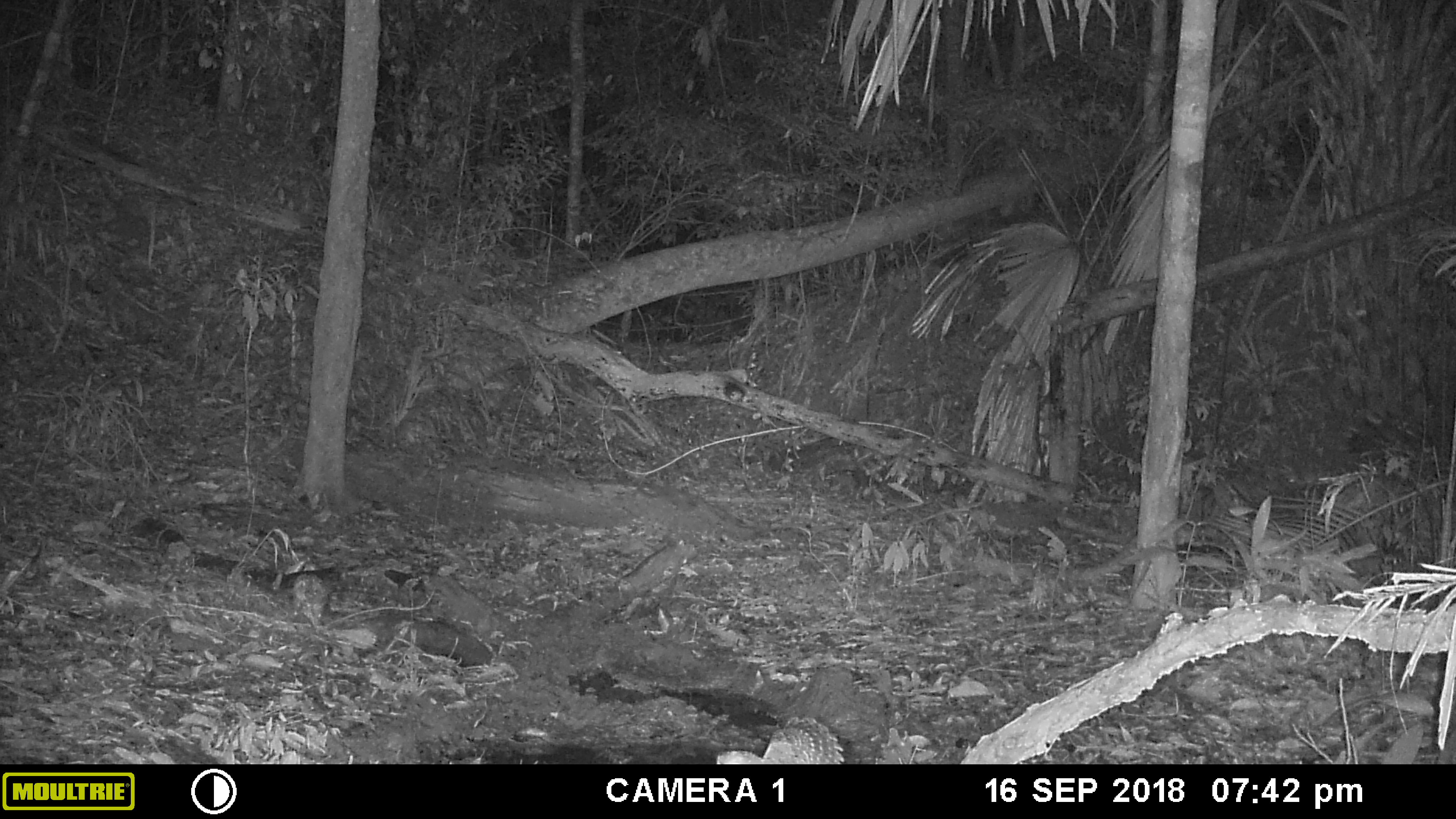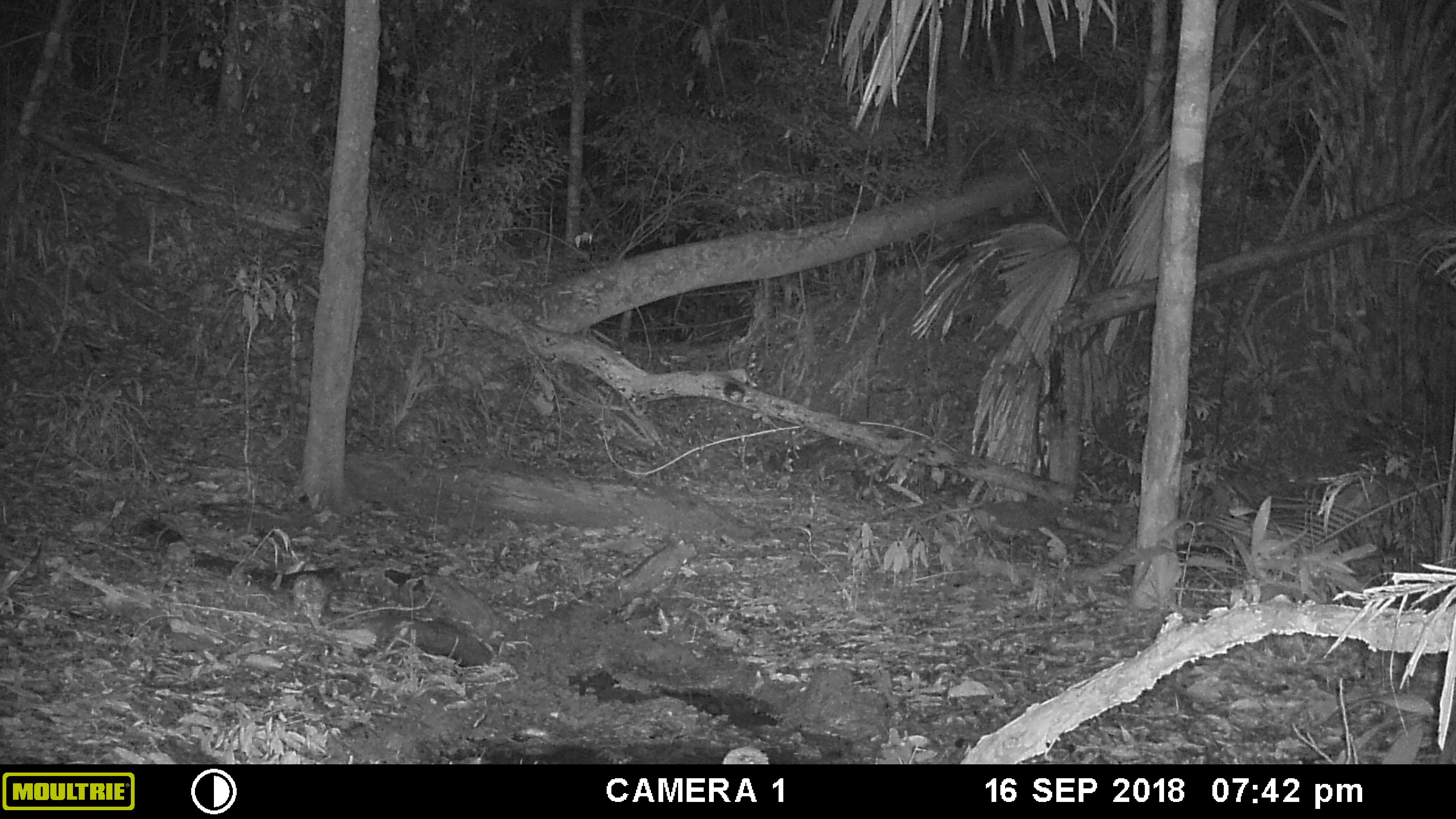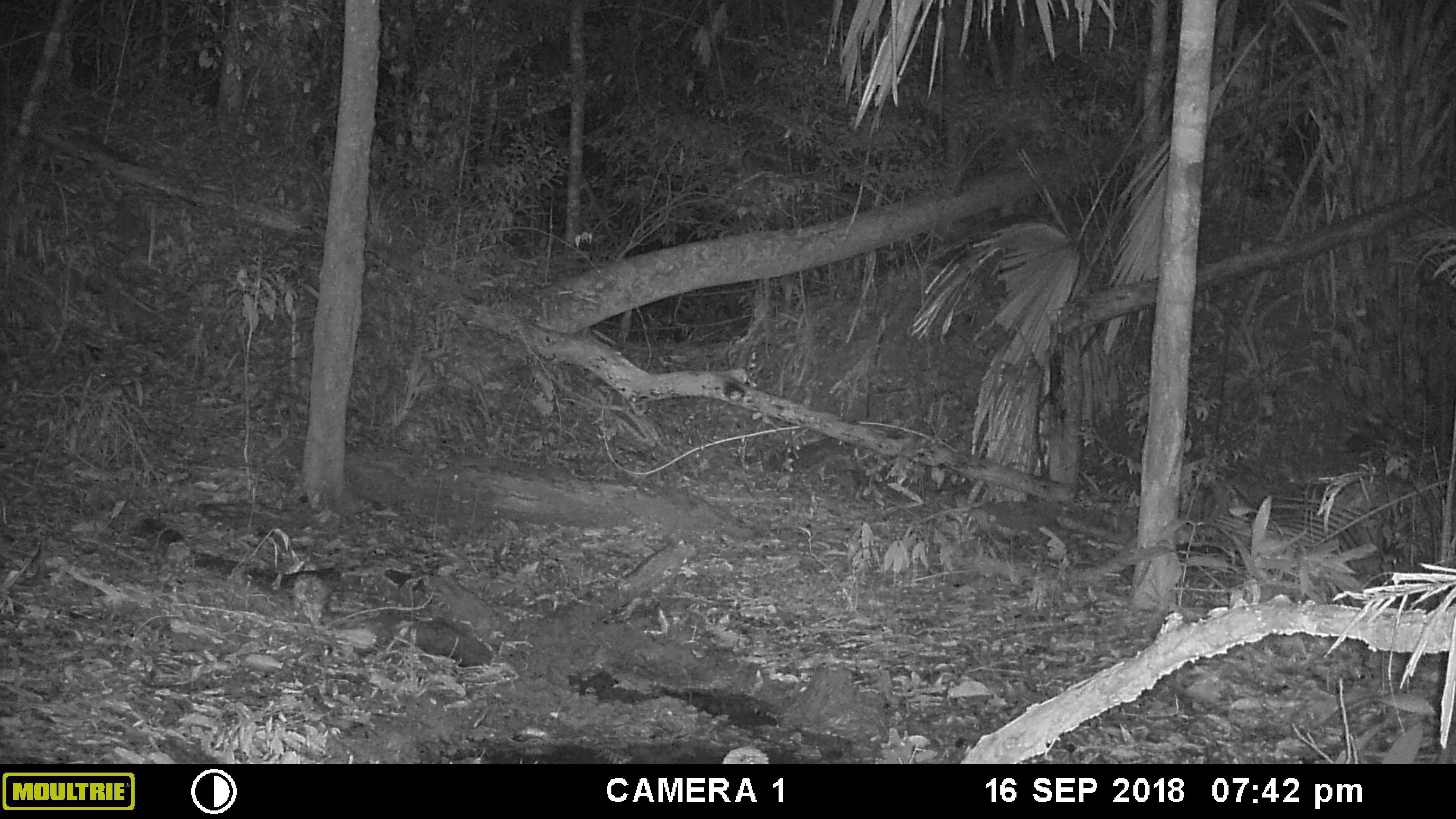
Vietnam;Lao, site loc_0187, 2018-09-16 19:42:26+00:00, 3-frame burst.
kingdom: Animalia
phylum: Chordata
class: Aves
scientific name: Aves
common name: bird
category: unidentified bird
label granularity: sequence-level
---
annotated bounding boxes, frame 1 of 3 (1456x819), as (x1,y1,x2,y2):
unidentified bird: (716,717,844,764)